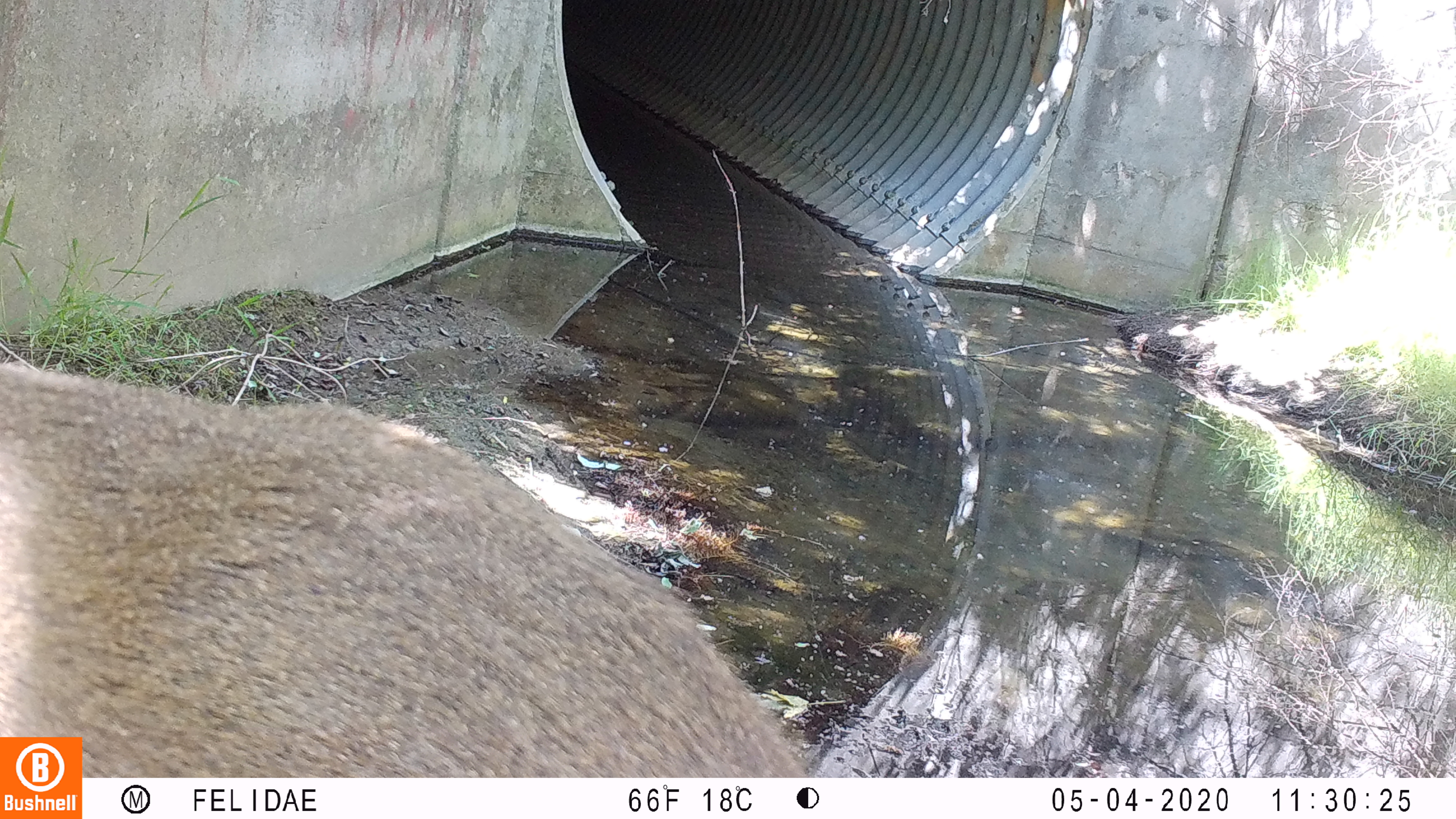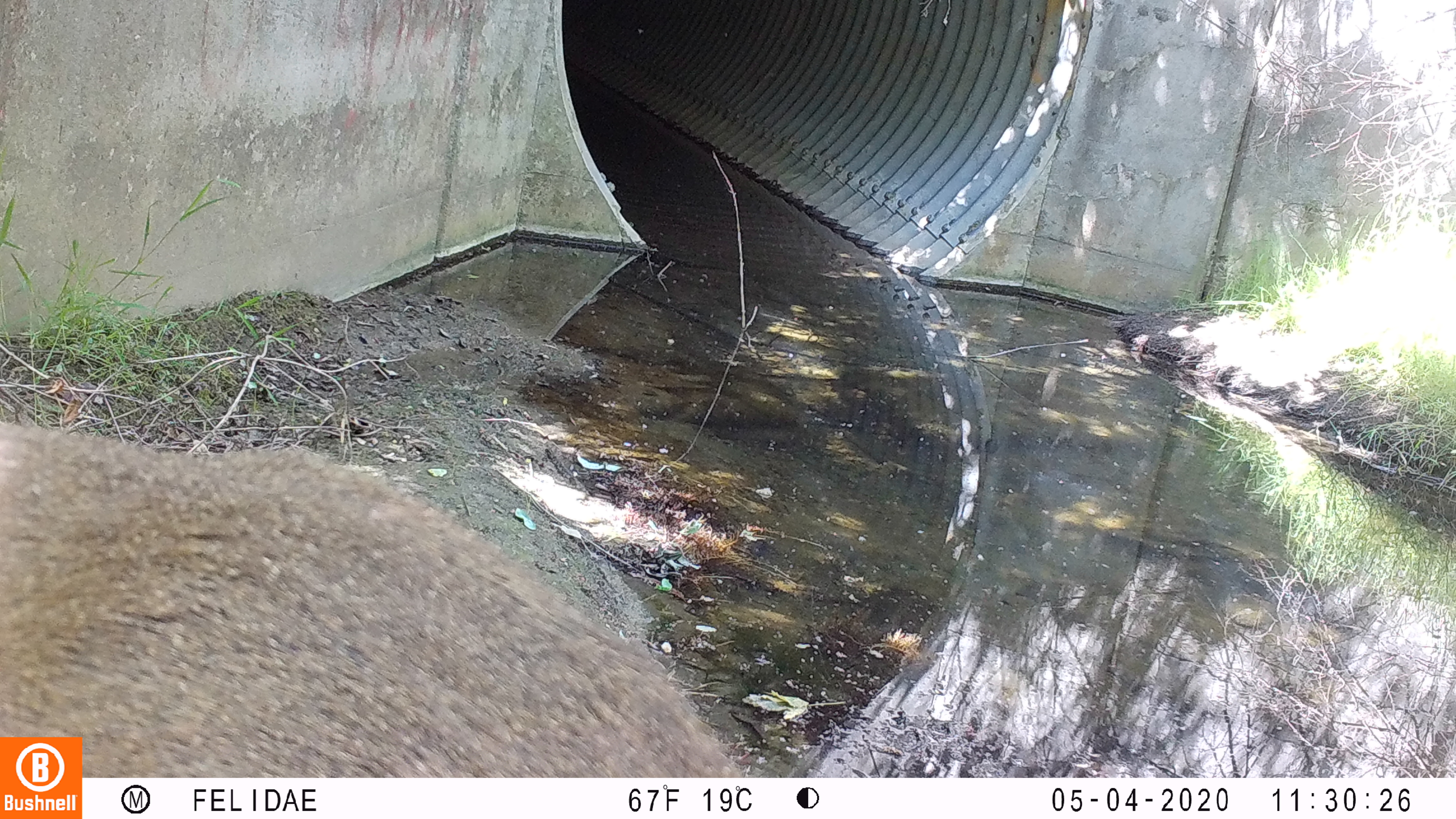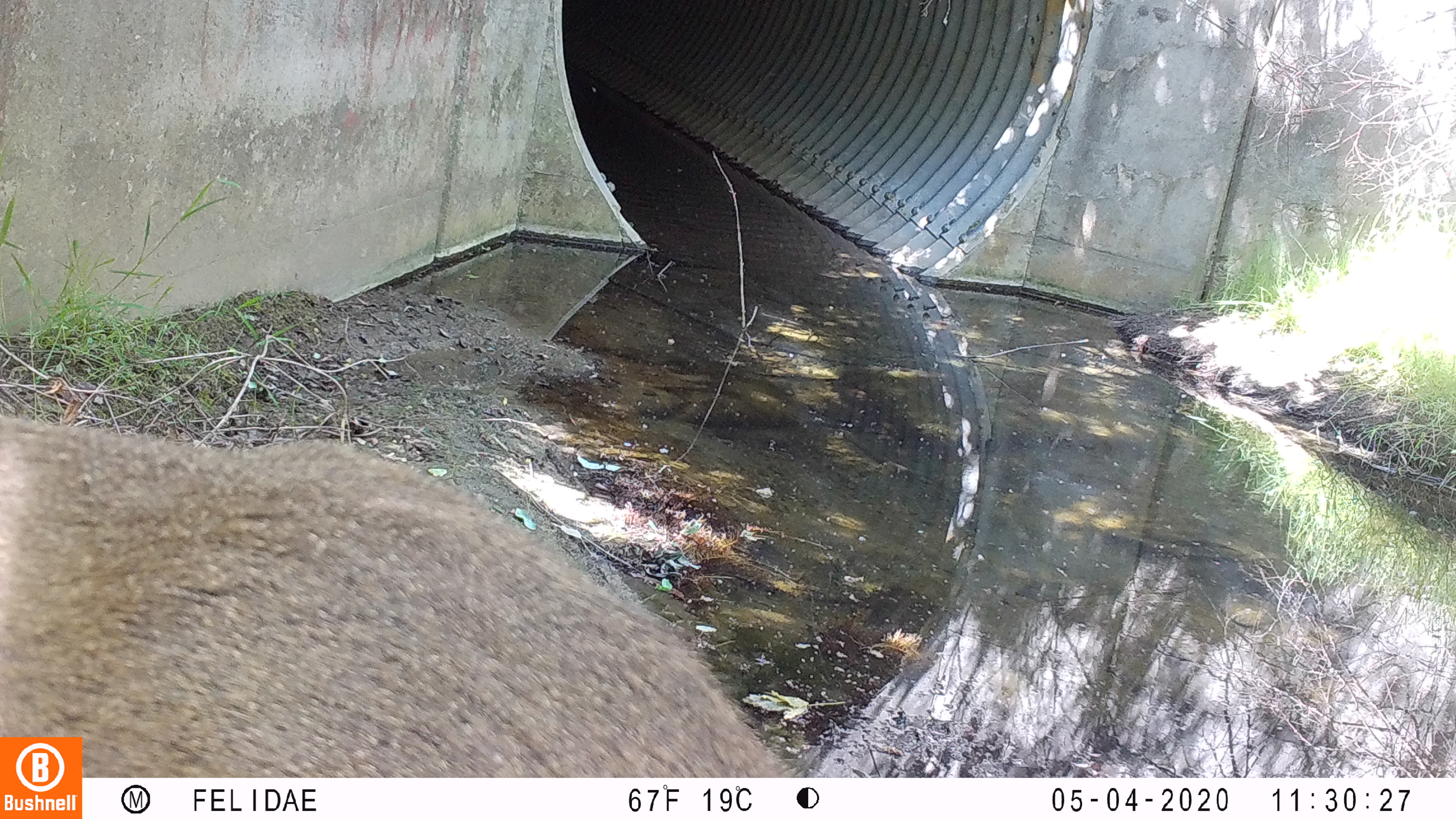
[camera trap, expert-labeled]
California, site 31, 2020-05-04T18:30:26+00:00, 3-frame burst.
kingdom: Animalia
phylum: Chordata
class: Mammalia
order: Artiodactyla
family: Cervidae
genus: Odocoileus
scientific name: Odocoileus hemionus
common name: mule deer